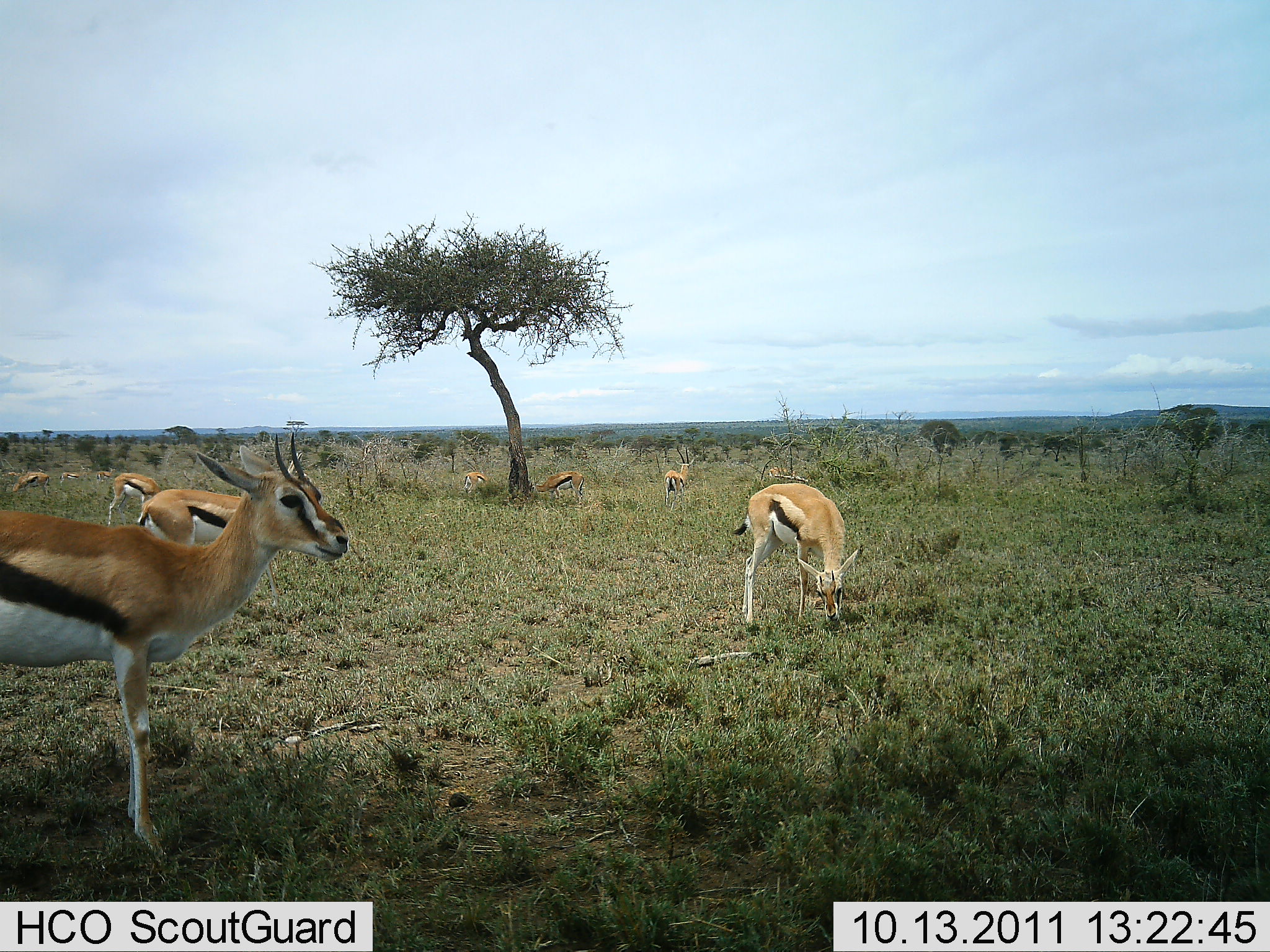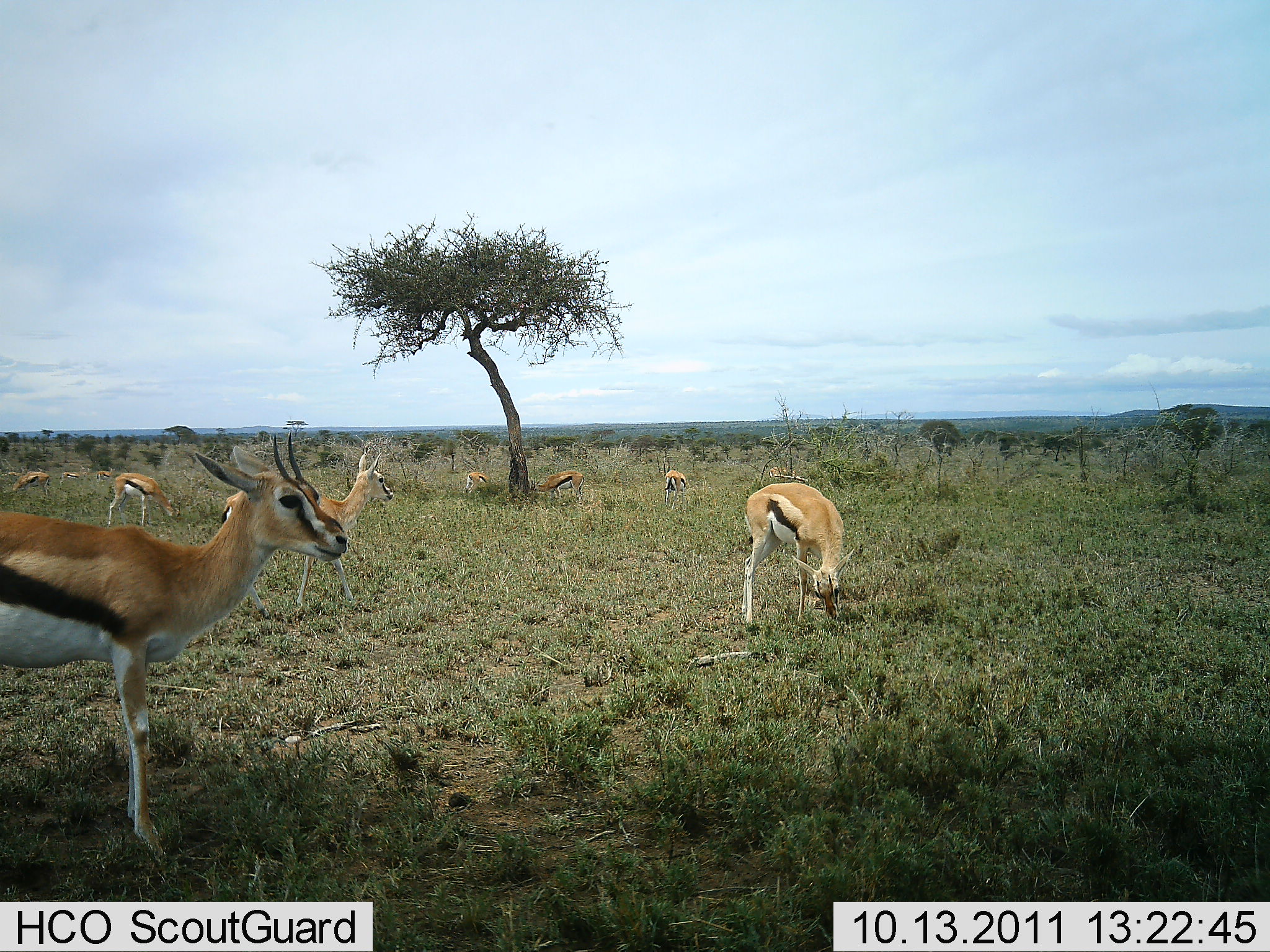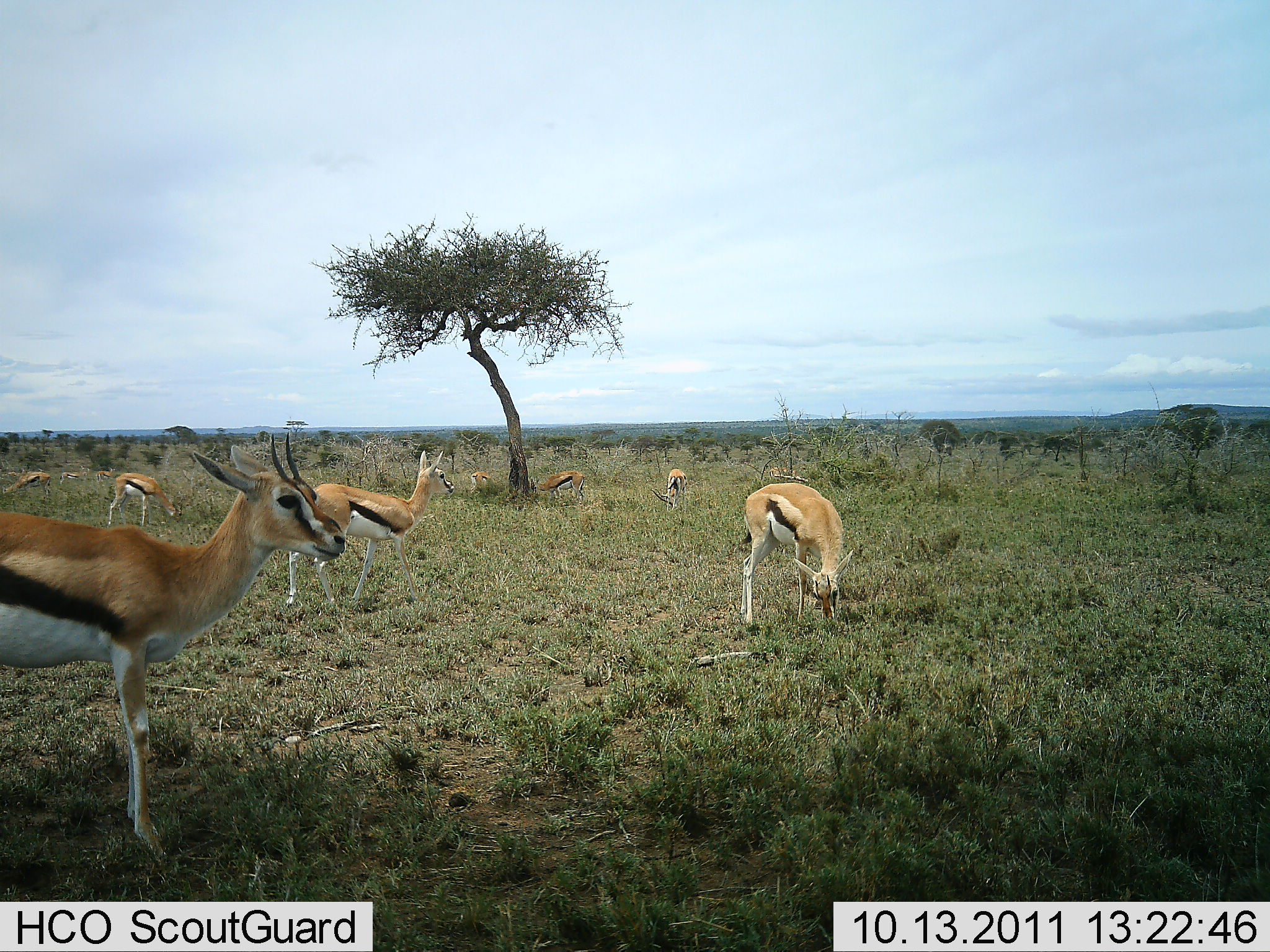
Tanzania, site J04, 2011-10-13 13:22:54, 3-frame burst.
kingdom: Animalia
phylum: Chordata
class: Mammalia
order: Artiodactyla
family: Bovidae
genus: Eudorcas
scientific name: Eudorcas thomsonii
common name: thomson's gazelle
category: gazellethomsons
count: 8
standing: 77%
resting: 15%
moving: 31%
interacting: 0%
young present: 8%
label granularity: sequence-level